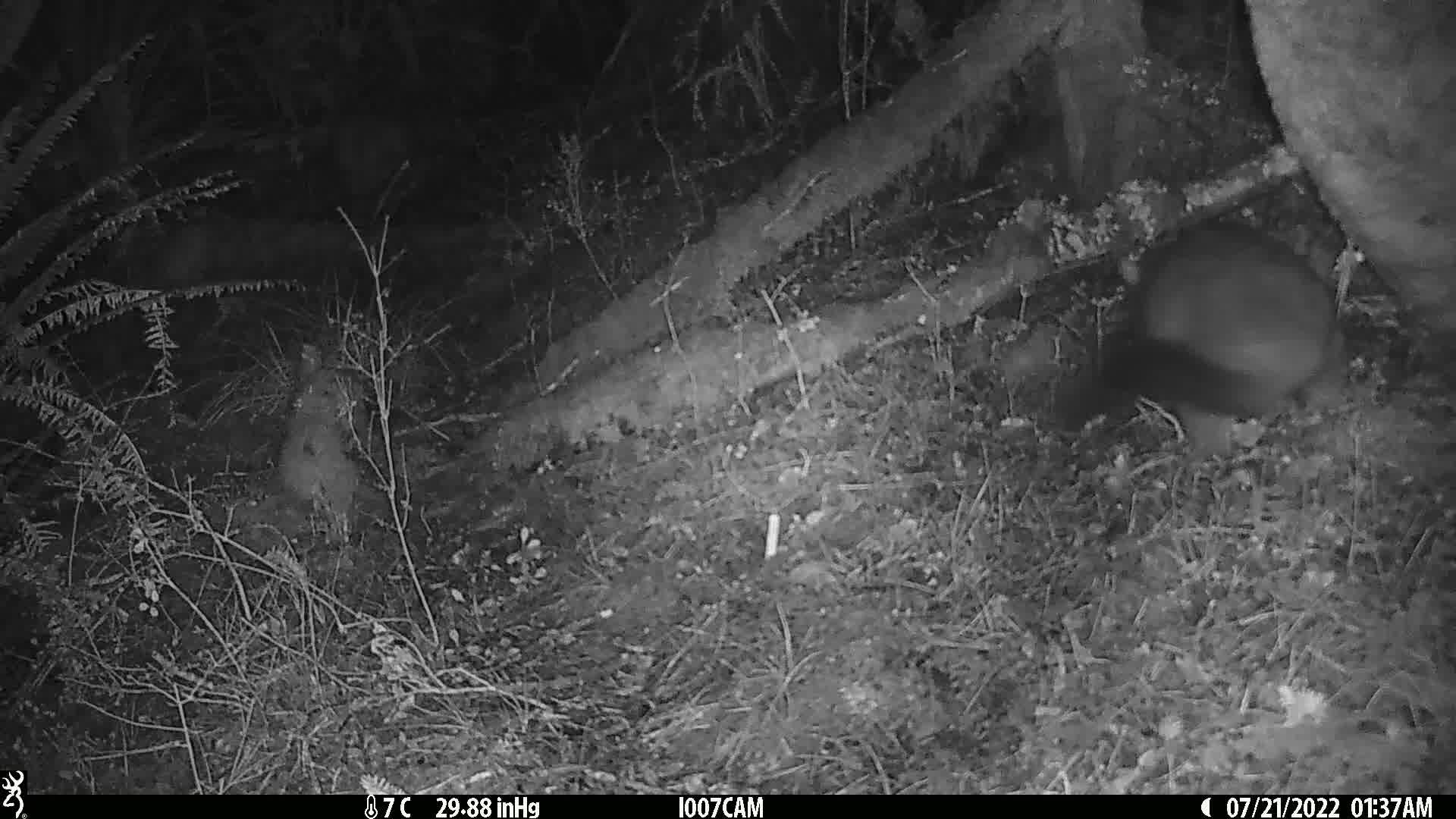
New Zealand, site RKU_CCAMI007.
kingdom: Animalia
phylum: Chordata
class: Mammalia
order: Diprotodontia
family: Phalangeridae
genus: Trichosurus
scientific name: Trichosurus vulpecula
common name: common brushtail possum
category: possum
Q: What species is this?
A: Possum (common brushtail possum) (Trichosurus vulpecula).